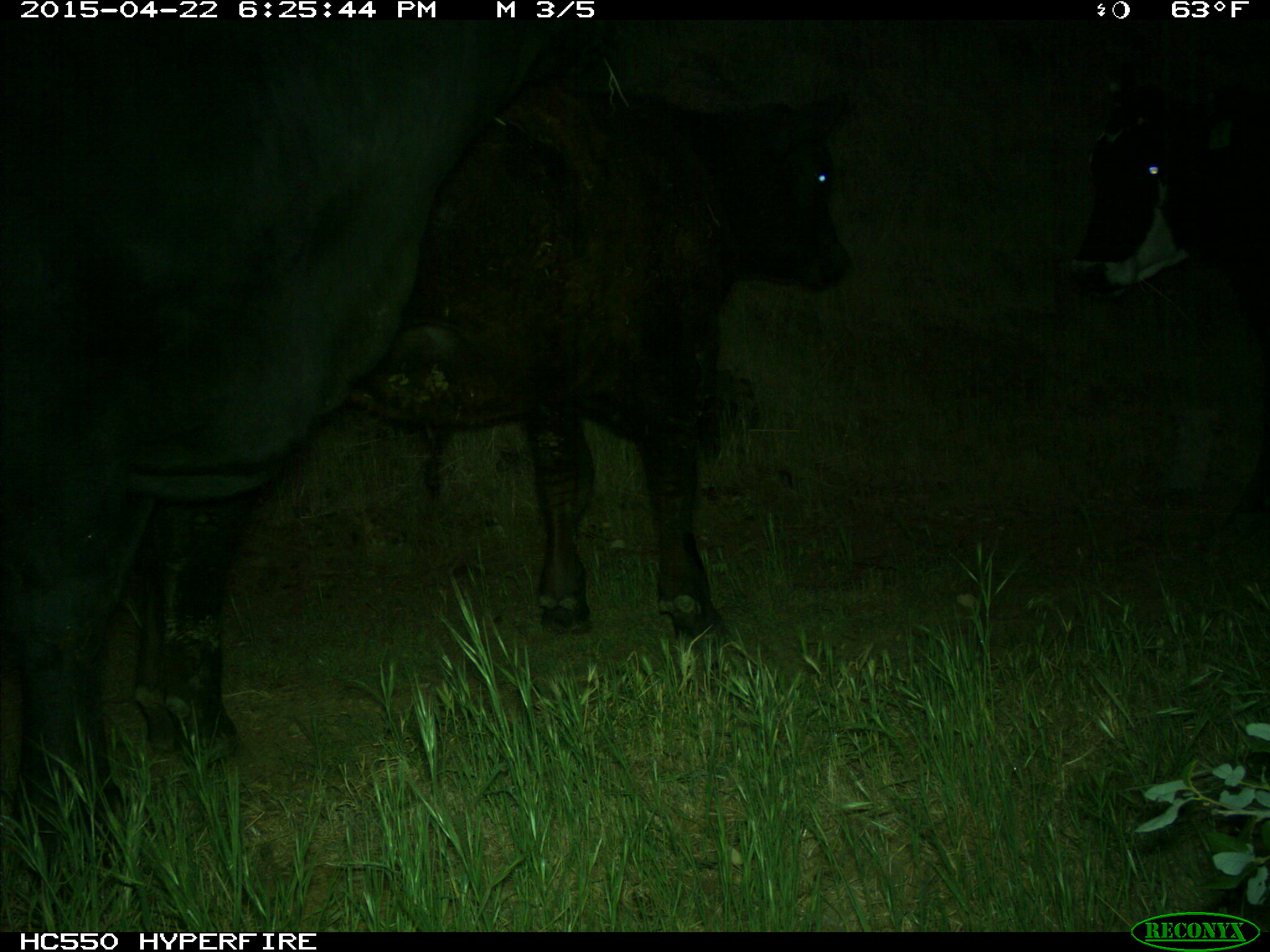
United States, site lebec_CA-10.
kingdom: Animalia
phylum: Chordata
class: Mammalia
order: Artiodactyla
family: Bovidae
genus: Bos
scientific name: Bos taurus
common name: domestic cow